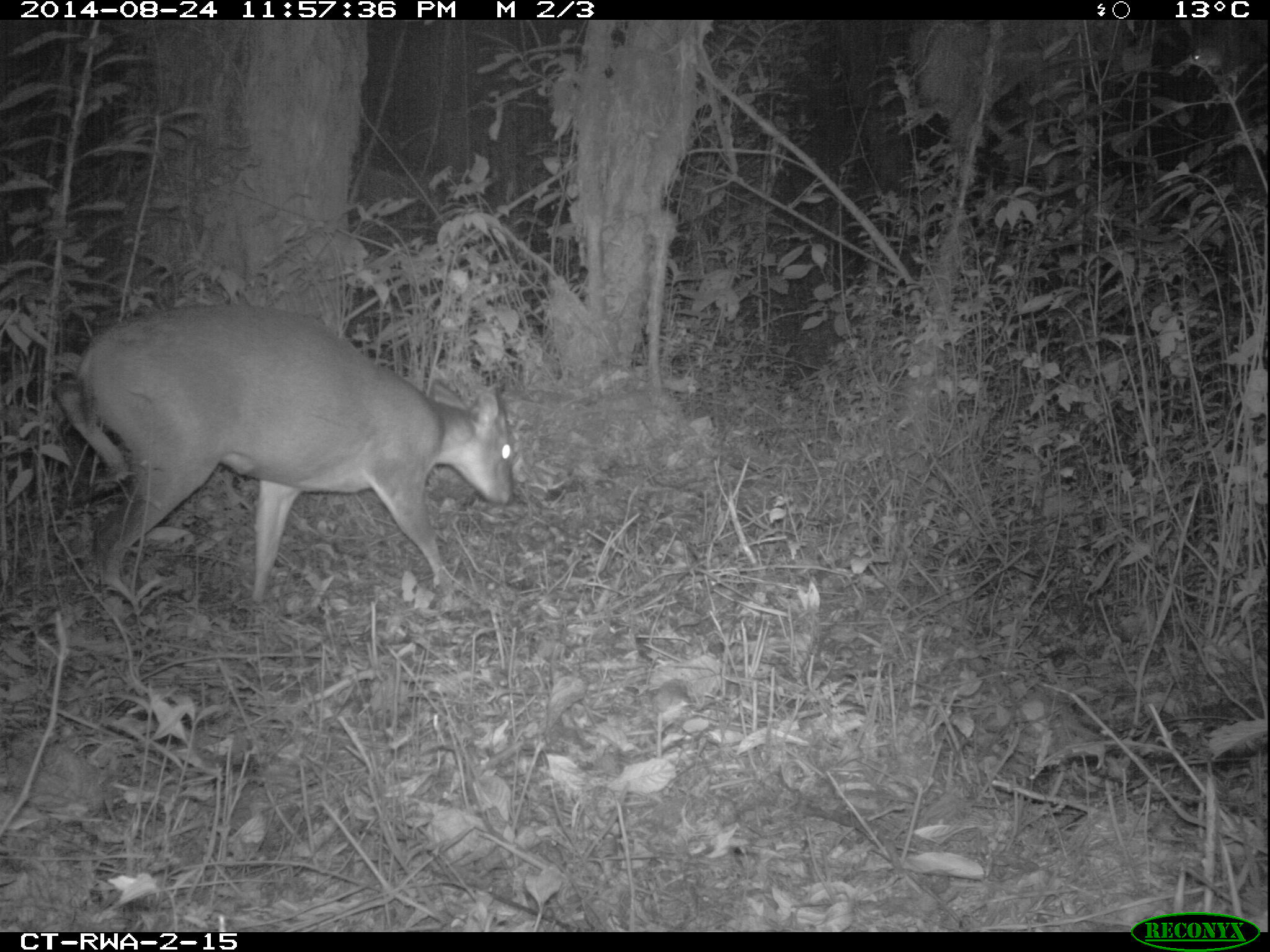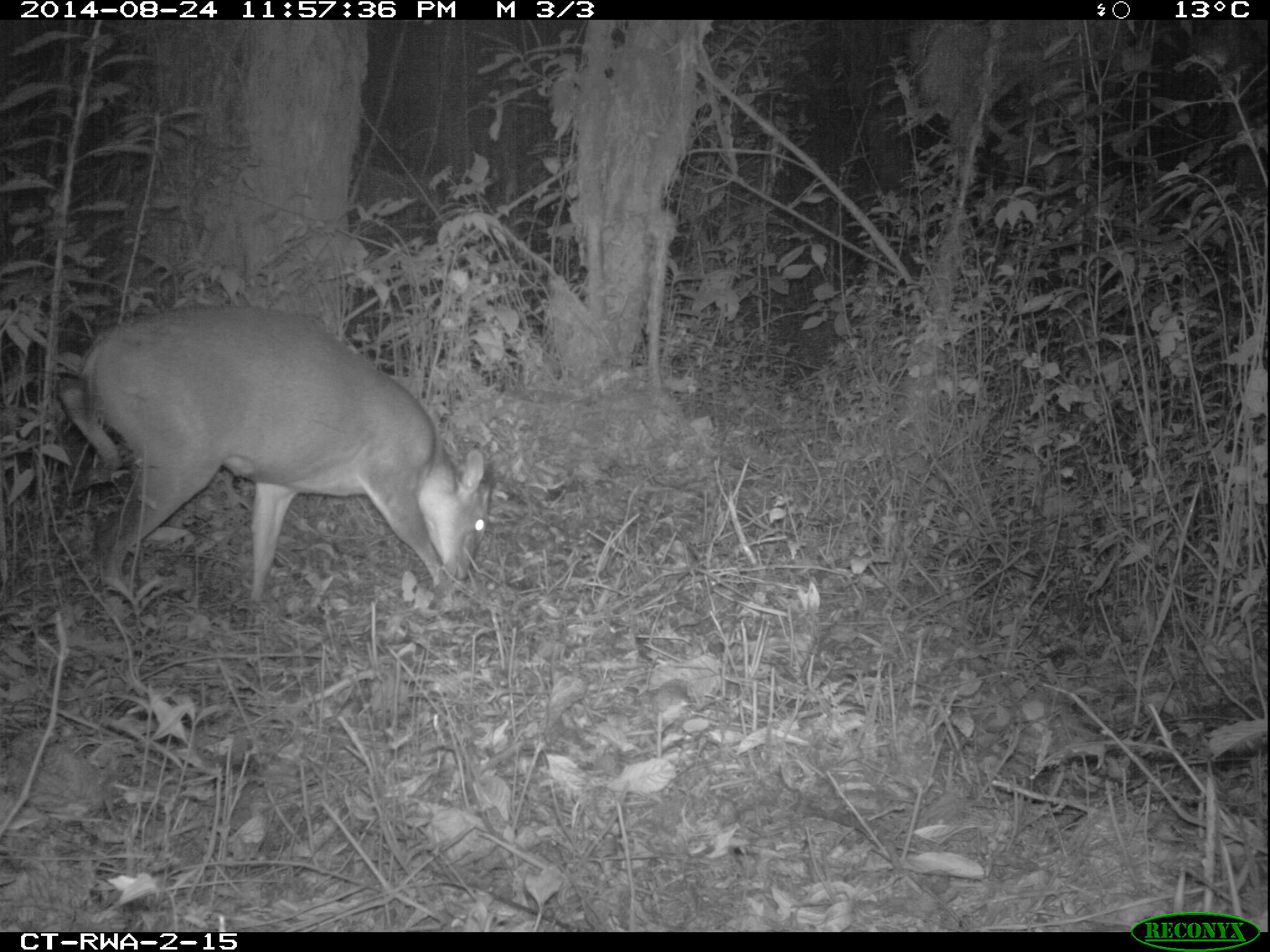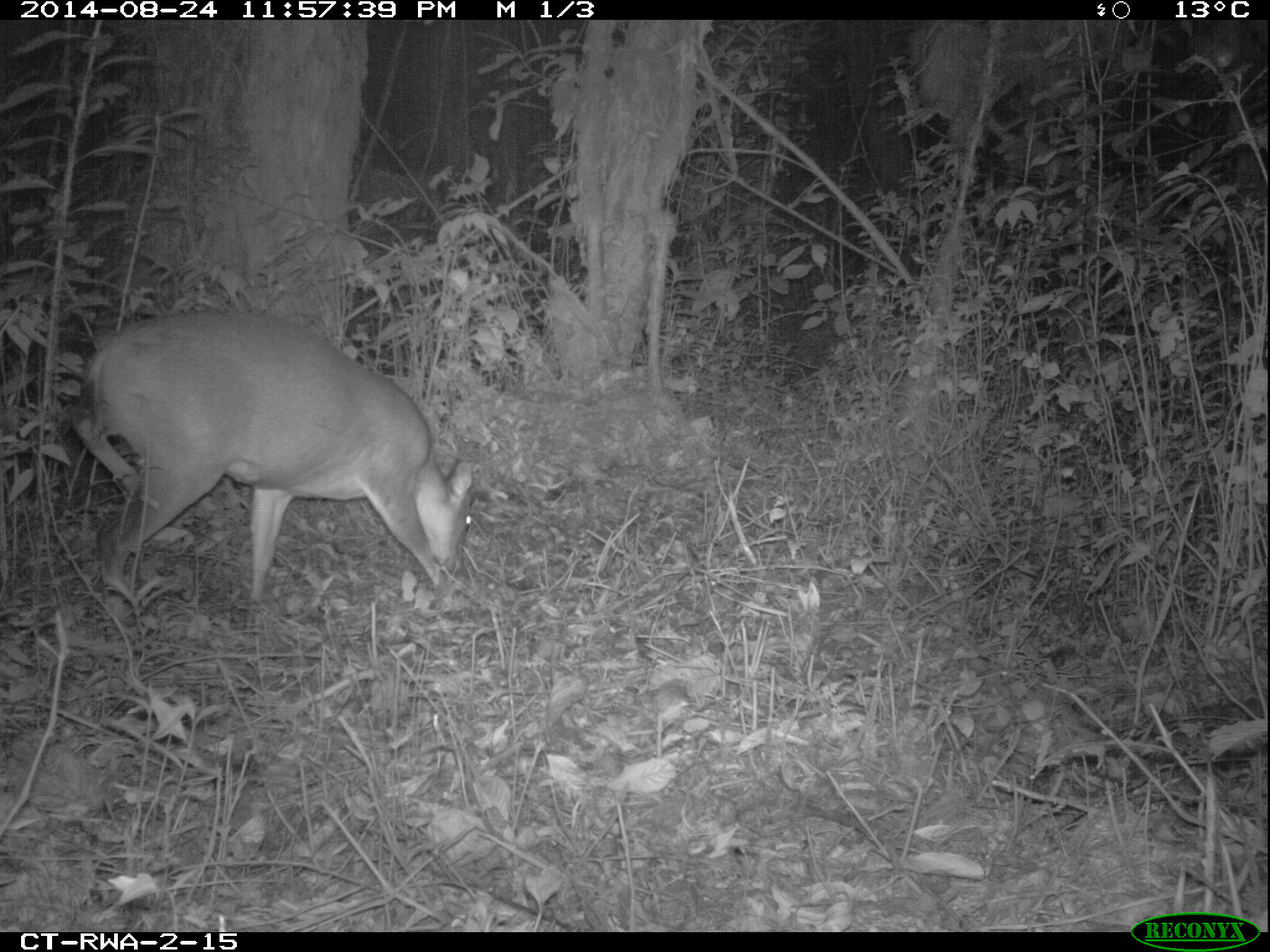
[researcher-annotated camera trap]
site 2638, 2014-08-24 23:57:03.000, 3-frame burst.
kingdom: Animalia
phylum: Chordata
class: Mammalia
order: Artiodactyla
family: Bovidae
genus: Cephalophus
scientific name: Cephalophus nigrifrons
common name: black-fronted duiker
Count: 1.